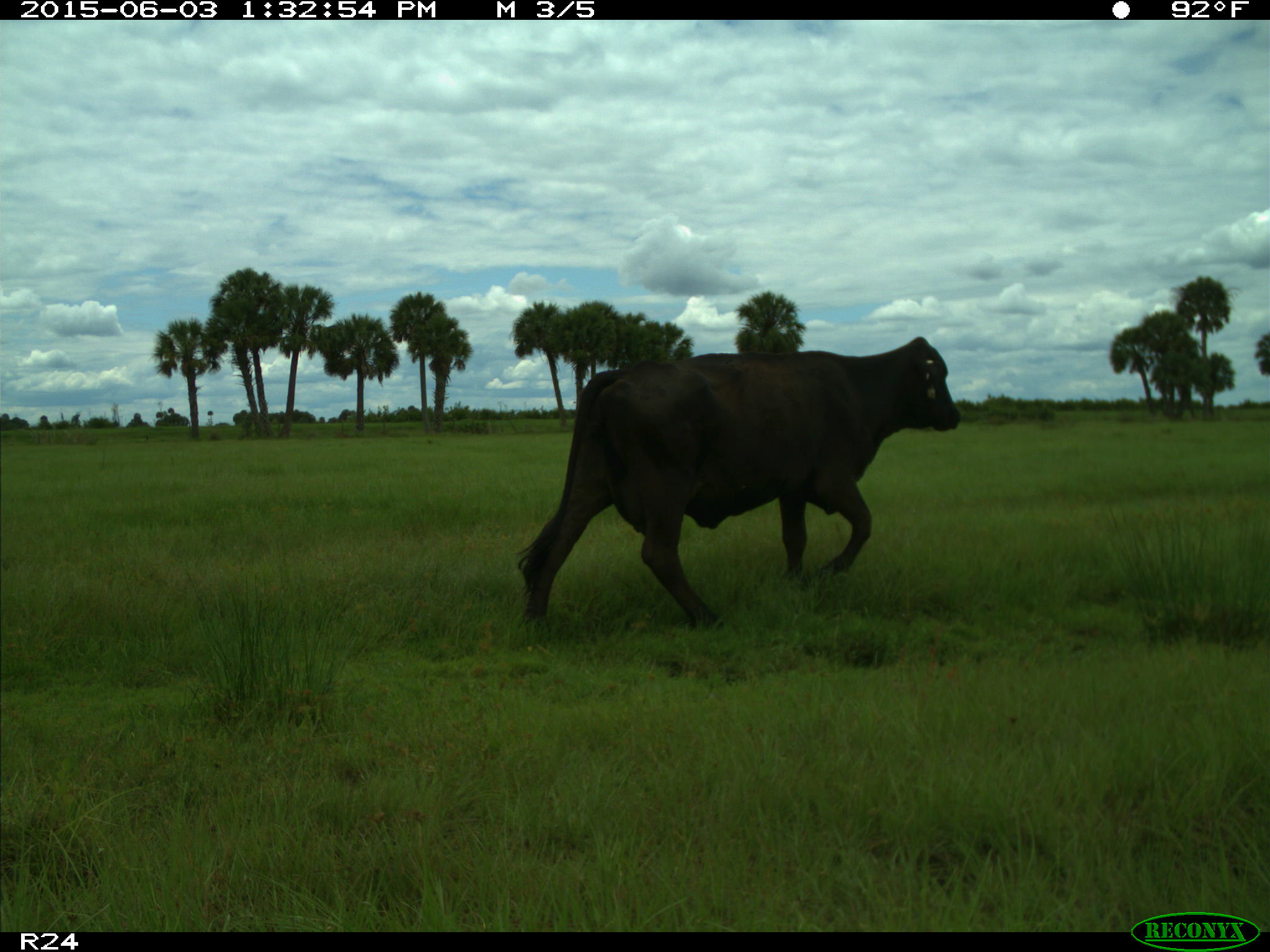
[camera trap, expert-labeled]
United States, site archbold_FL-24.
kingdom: Animalia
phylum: Chordata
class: Mammalia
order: Artiodactyla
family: Bovidae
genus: Bos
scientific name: Bos taurus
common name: domestic cow